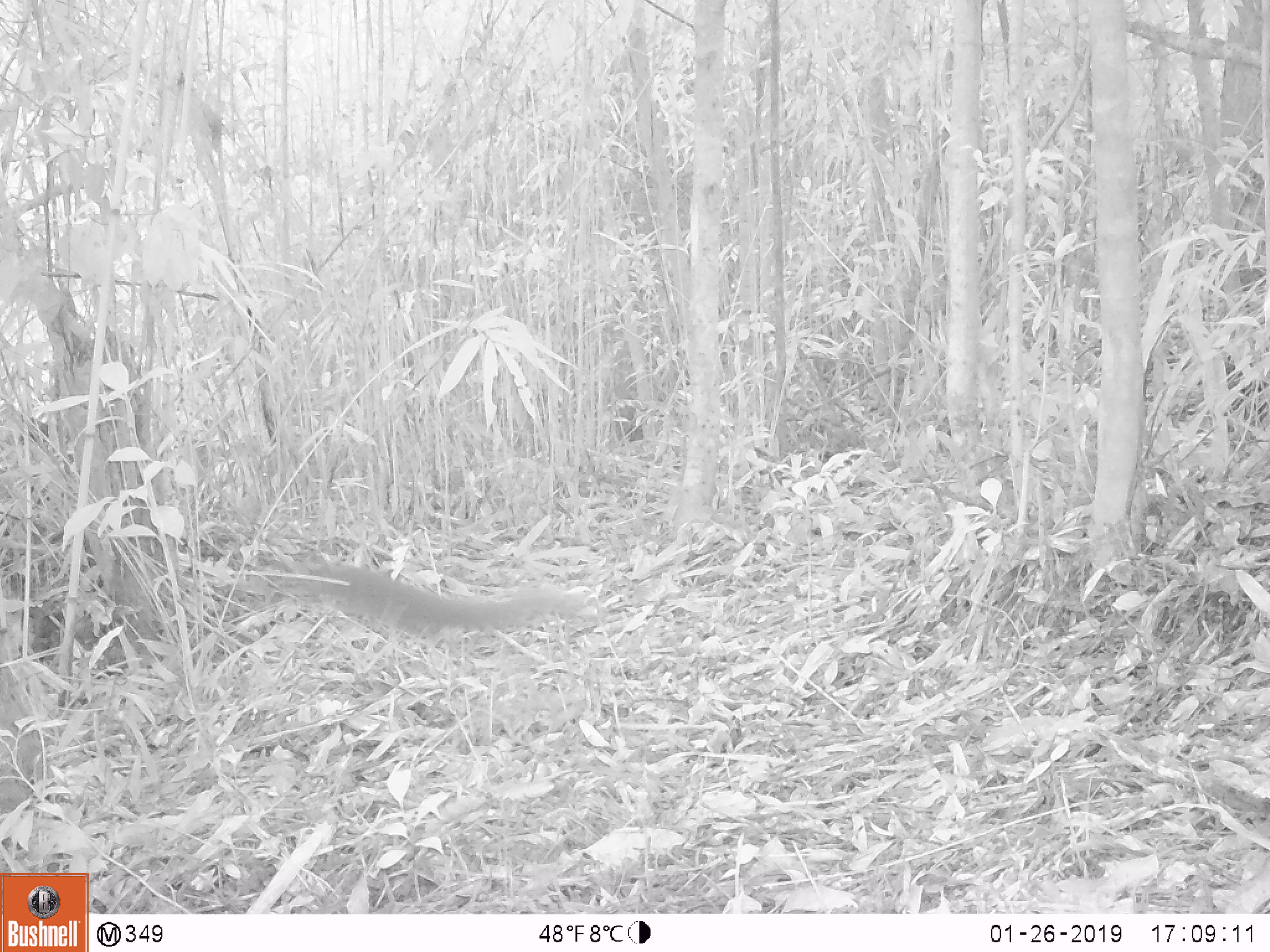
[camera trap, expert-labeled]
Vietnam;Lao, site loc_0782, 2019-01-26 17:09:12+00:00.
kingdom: Animalia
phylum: Chordata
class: Mammalia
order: Rodentia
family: Sciuridae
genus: Callosciurus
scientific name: Callosciurus erythraeus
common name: pallas's squirrel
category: pallass squirrel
Pallass squirrel (pallas's squirrel) (Callosciurus erythraeus). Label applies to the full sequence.